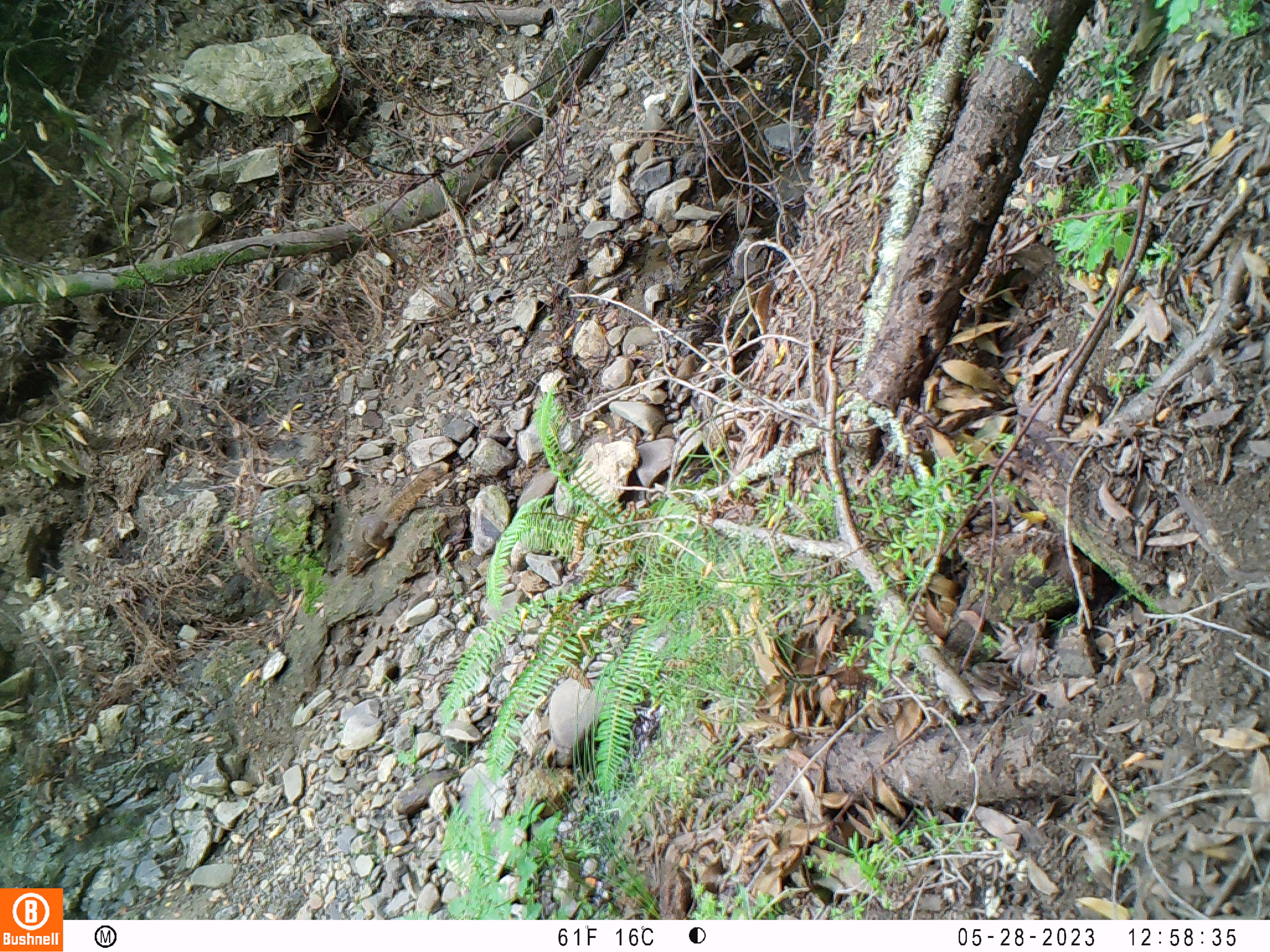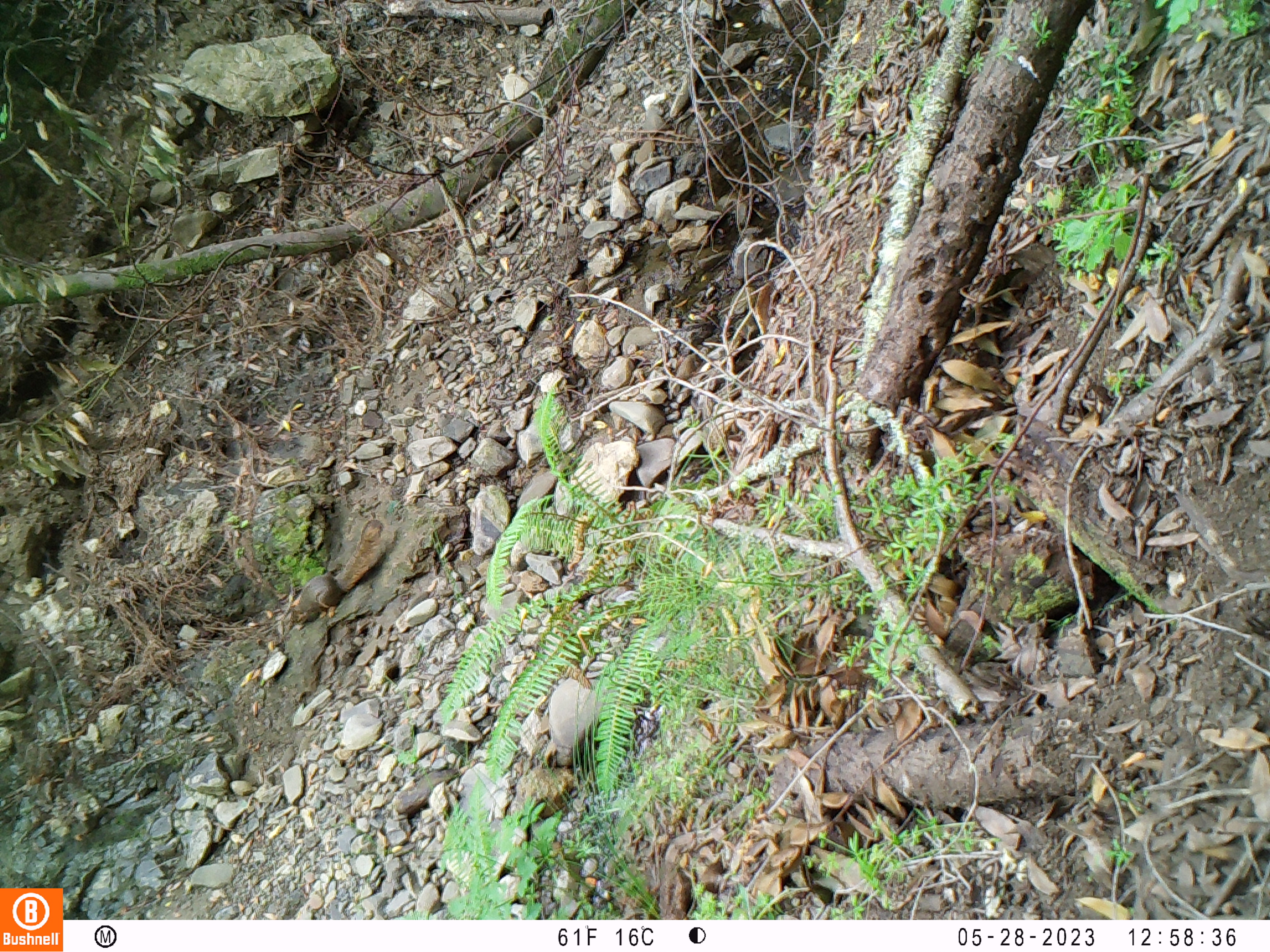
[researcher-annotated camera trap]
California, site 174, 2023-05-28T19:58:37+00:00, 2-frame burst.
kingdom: Animalia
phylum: Chordata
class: Mammalia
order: Rodentia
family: Sciuridae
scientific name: Sciuridae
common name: squirrel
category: unknown squirrel